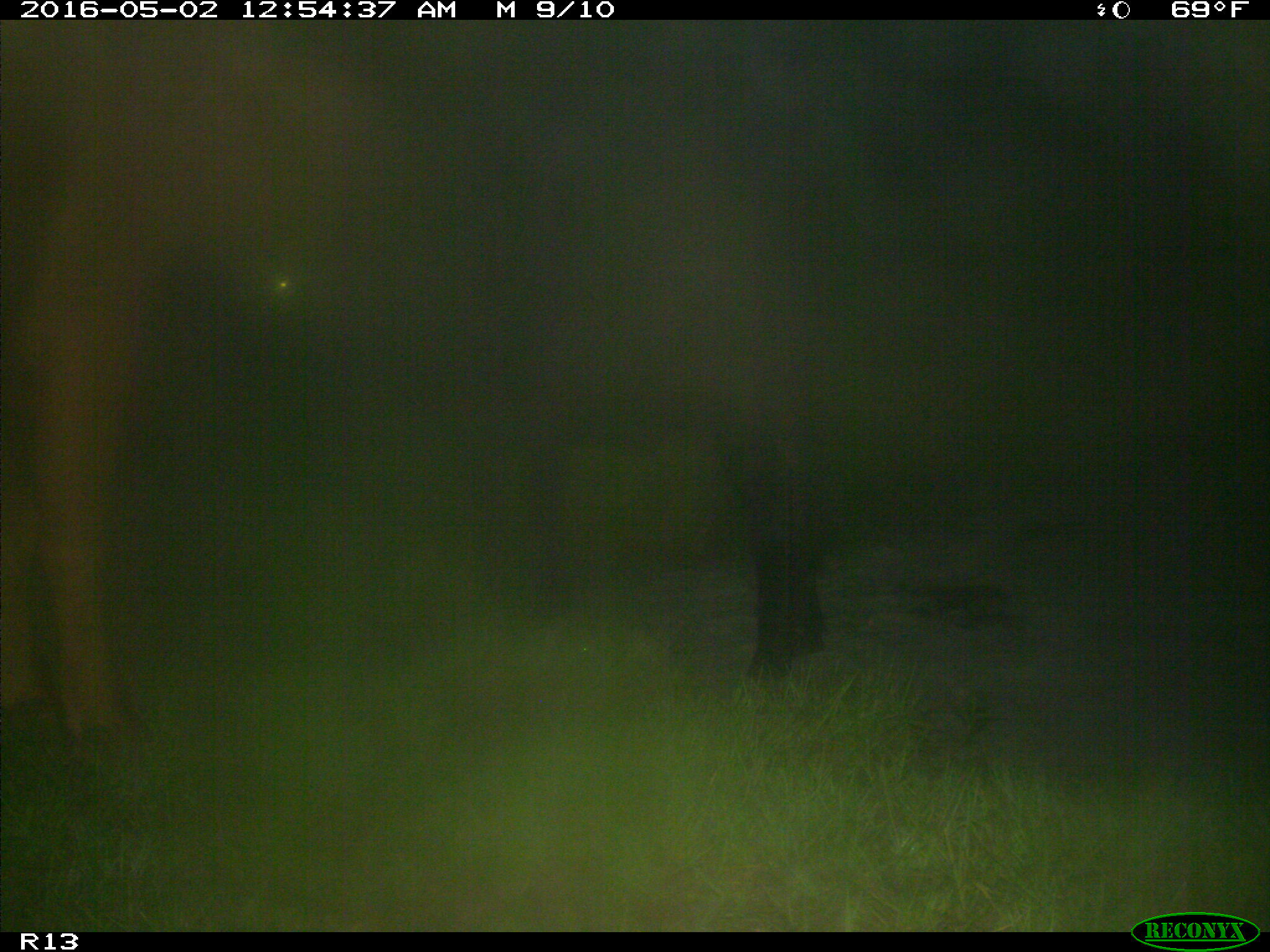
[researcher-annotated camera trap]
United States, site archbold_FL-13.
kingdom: Animalia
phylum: Chordata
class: Mammalia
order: Artiodactyla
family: Bovidae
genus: Bos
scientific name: Bos taurus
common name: domestic cow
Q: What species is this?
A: Bos taurus (domestic cow).